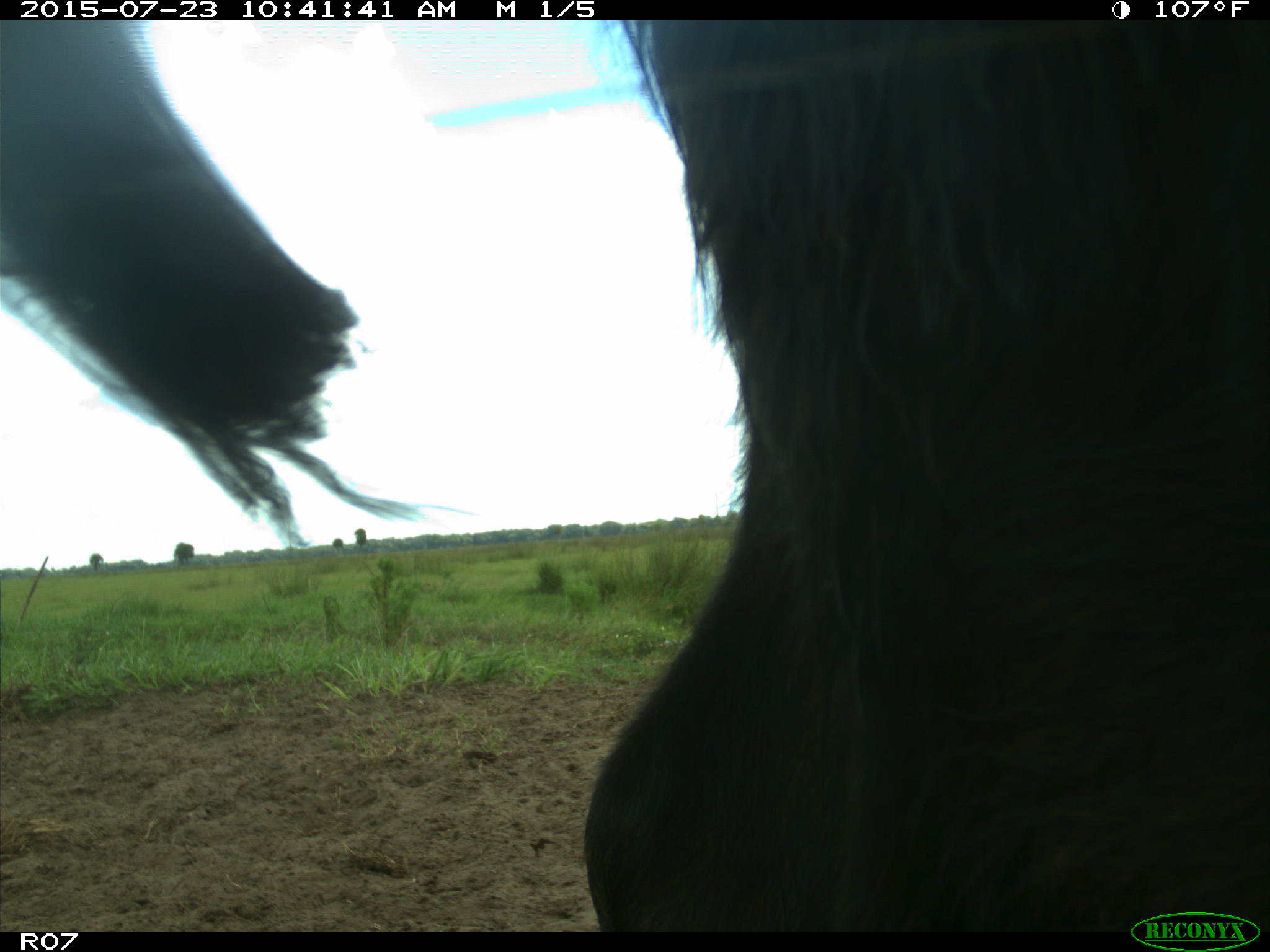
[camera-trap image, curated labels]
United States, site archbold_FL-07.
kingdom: Animalia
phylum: Chordata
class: Mammalia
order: Artiodactyla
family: Bovidae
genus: Bos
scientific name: Bos taurus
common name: domestic cow